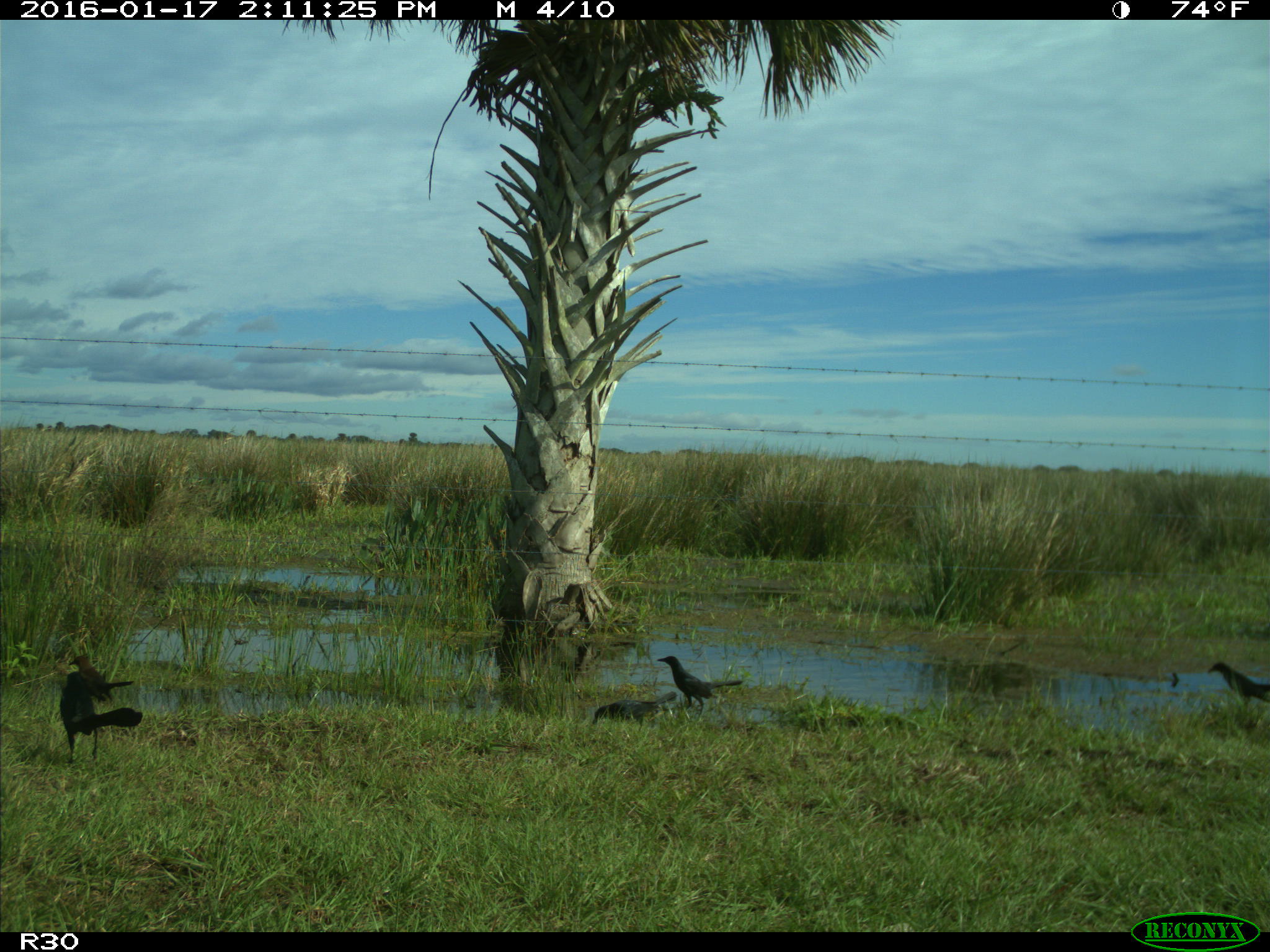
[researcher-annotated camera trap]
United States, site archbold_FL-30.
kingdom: Animalia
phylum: Chordata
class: Aves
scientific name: Aves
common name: birds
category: unidentified bird